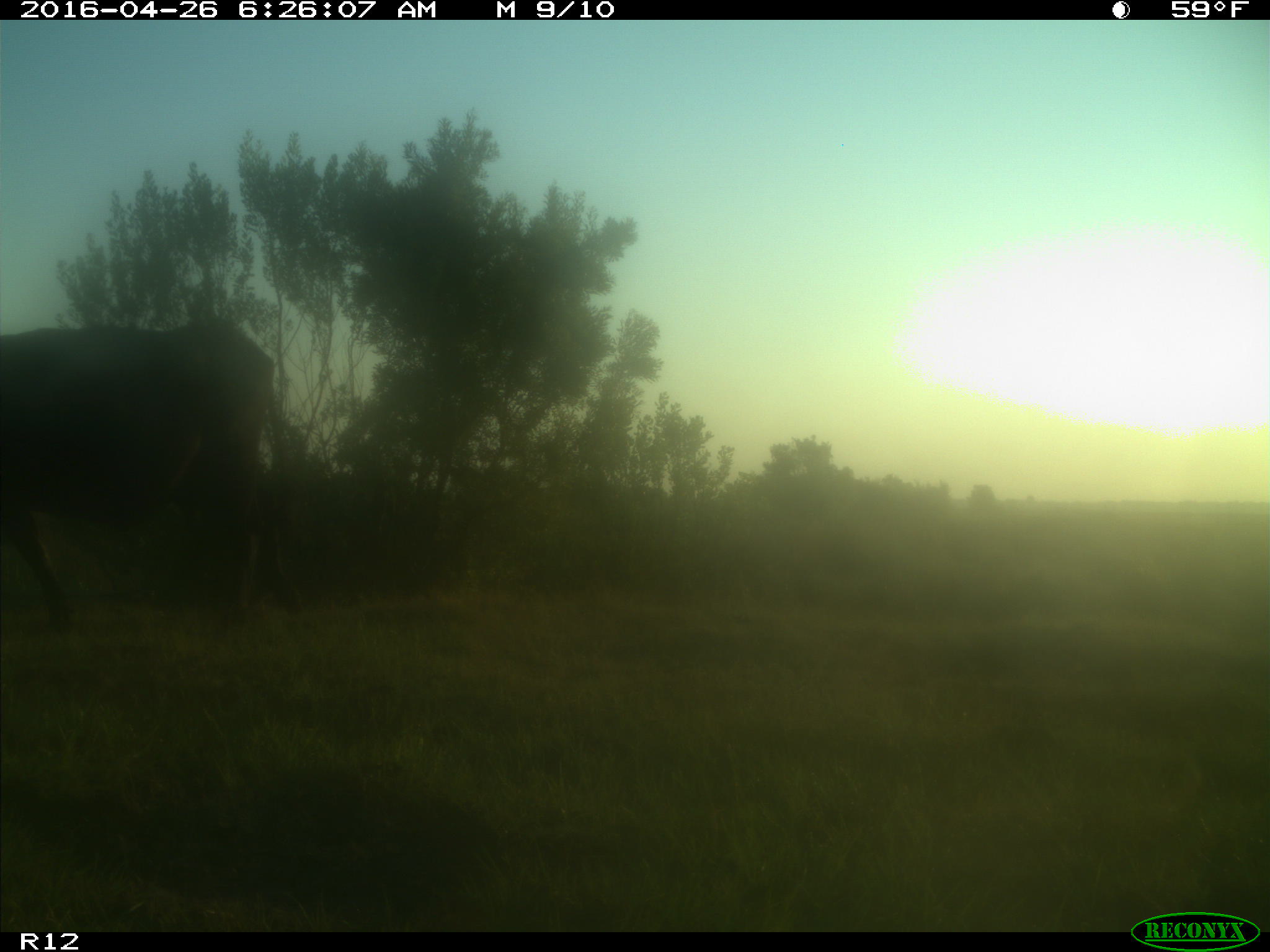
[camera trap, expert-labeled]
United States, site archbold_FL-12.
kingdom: Animalia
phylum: Chordata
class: Mammalia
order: Artiodactyla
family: Bovidae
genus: Bos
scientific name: Bos taurus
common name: domestic cow